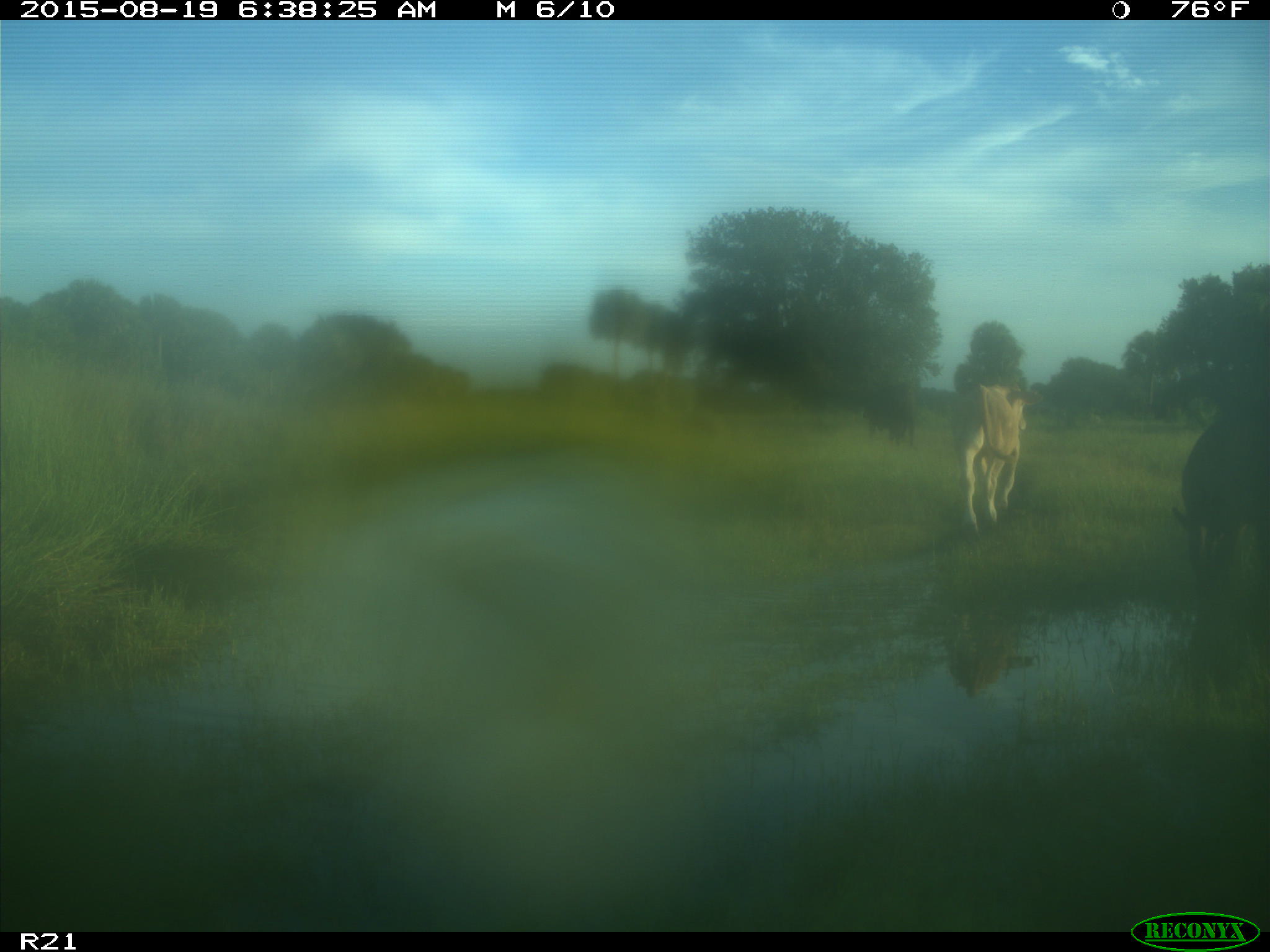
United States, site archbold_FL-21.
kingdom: Animalia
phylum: Chordata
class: Mammalia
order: Artiodactyla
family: Bovidae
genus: Bos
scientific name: Bos taurus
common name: domestic cow